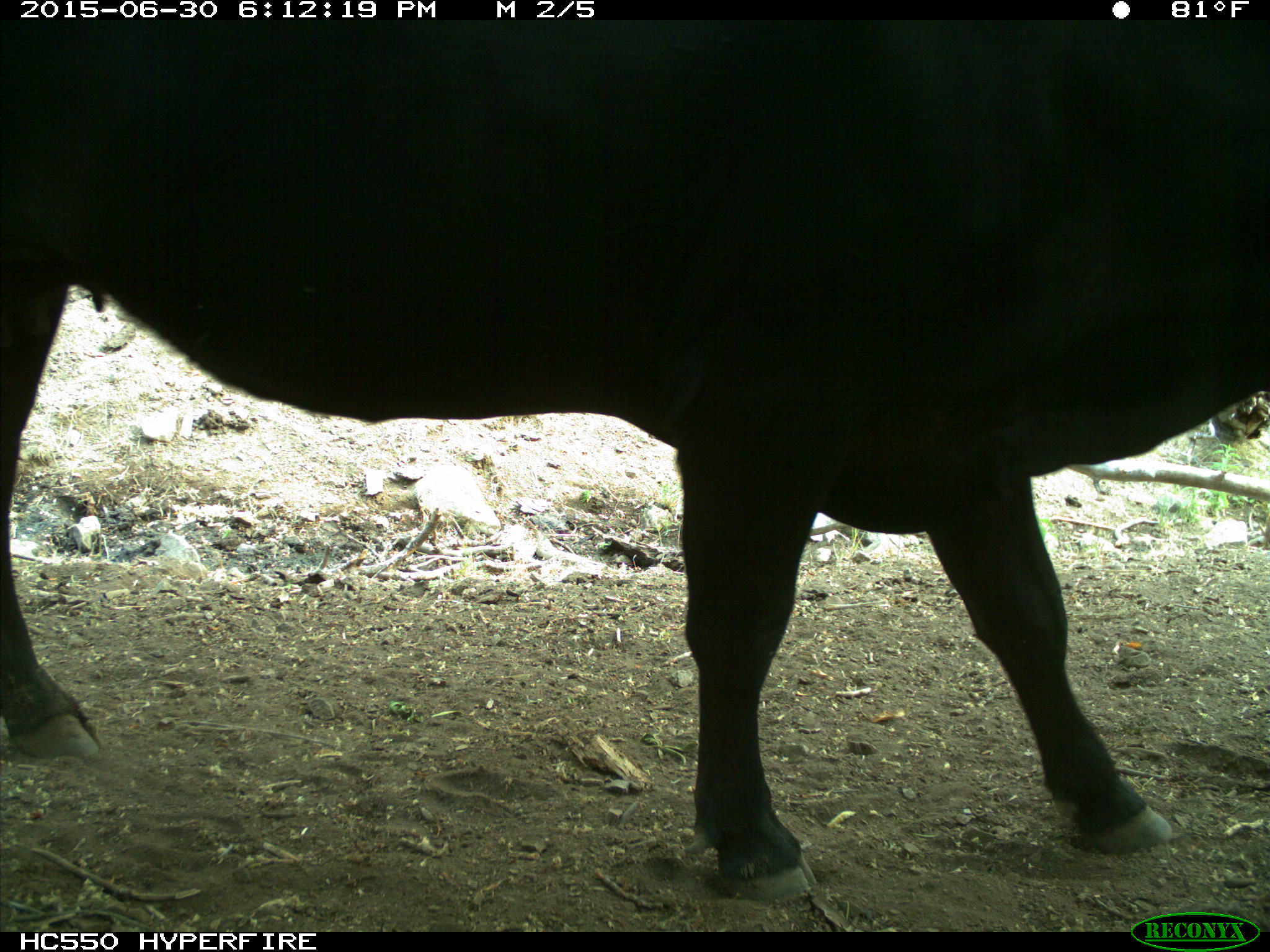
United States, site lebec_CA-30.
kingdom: Animalia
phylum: Chordata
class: Mammalia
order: Artiodactyla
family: Bovidae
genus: Bos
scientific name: Bos taurus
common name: domestic cow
Bos taurus (domestic cow).